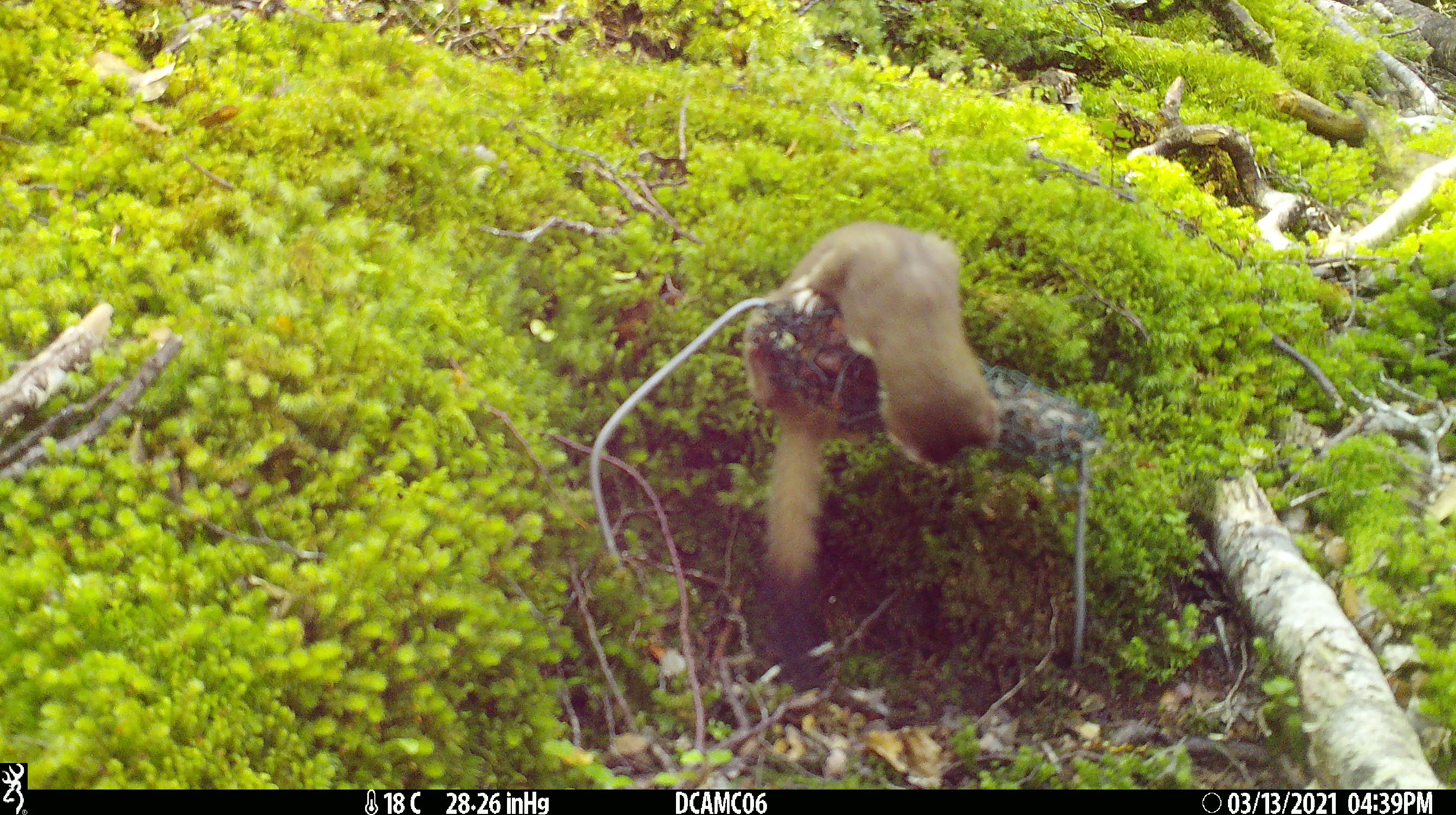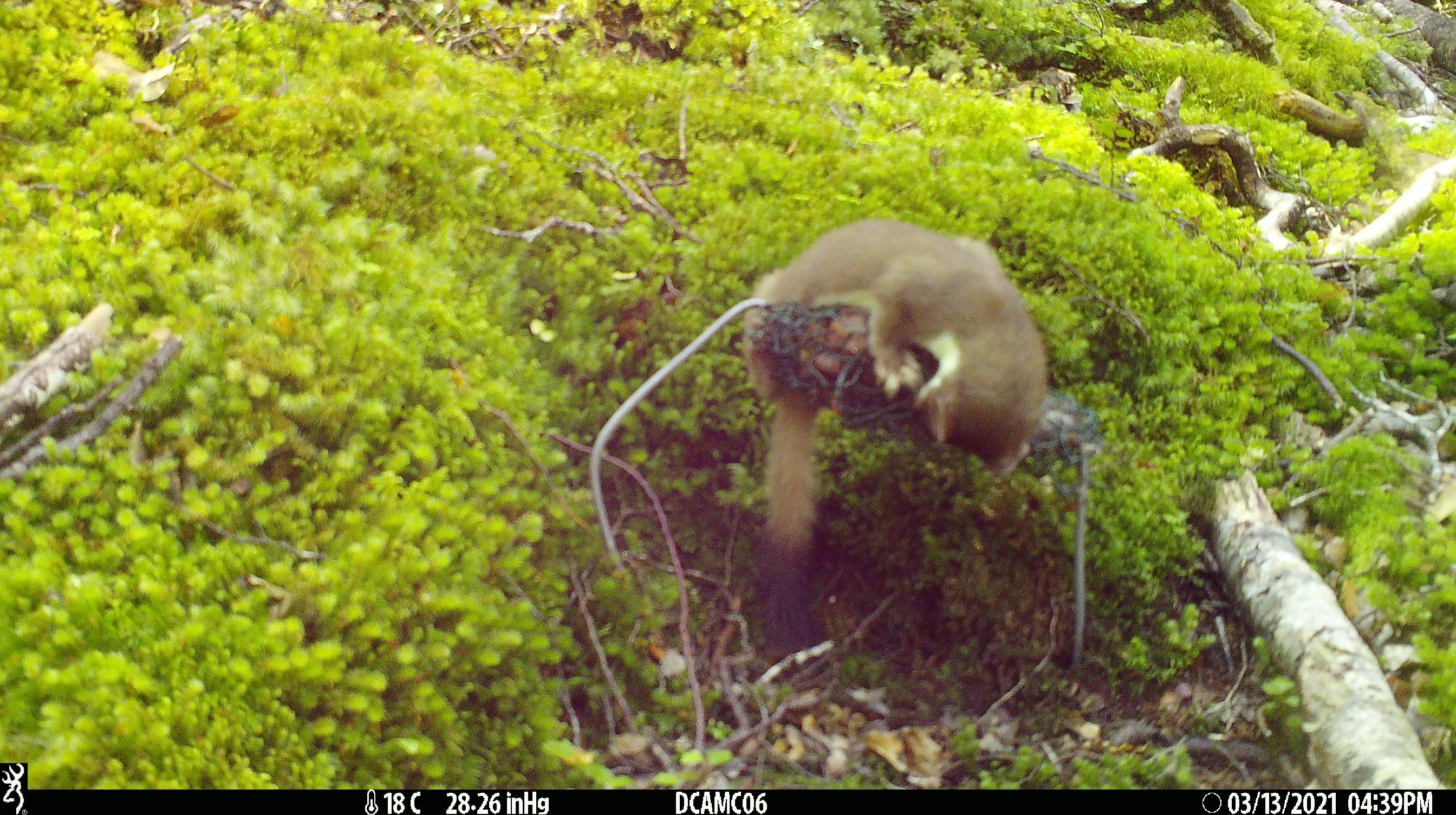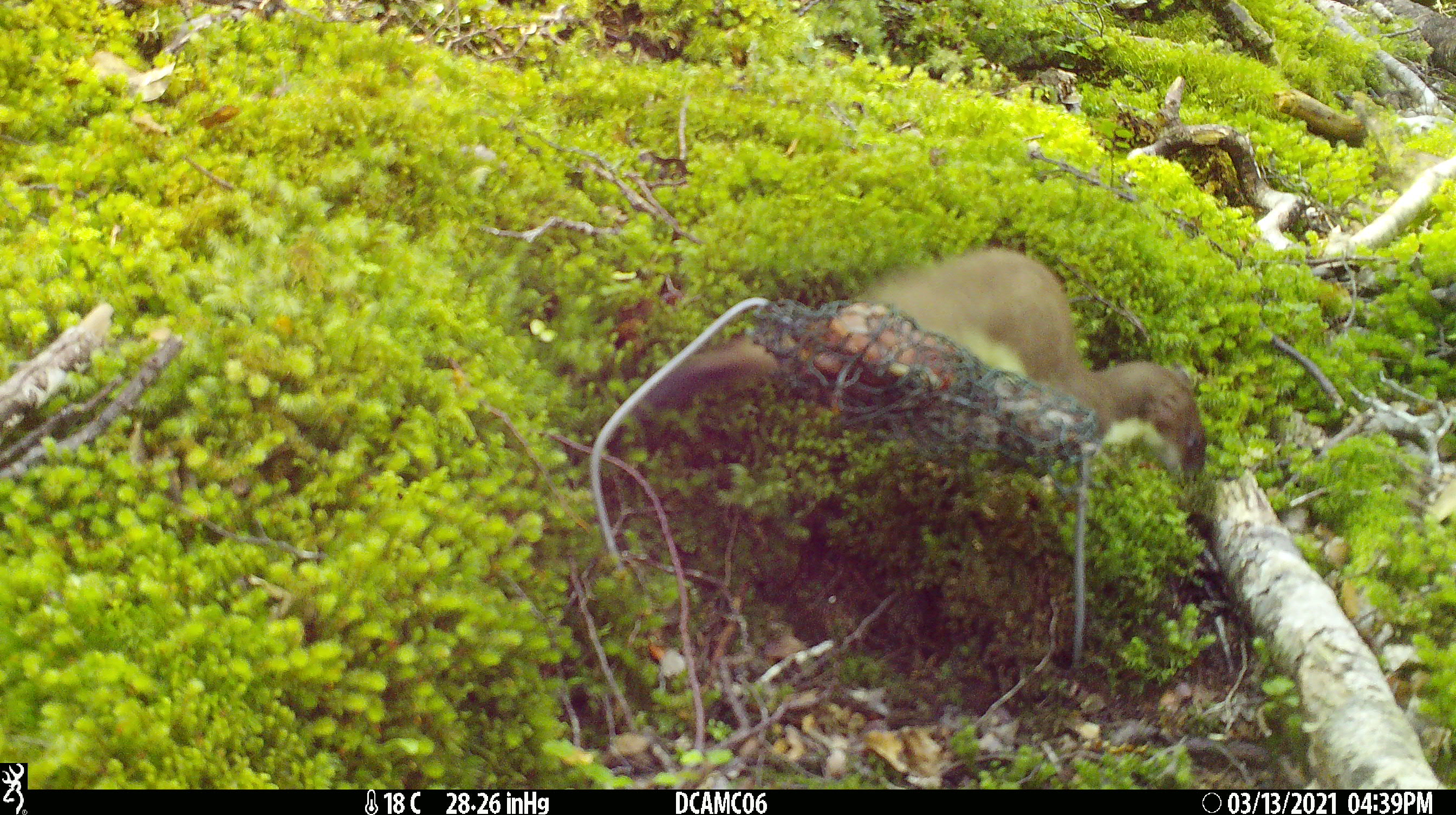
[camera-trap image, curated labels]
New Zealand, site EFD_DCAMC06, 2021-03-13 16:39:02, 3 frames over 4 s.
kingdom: Animalia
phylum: Chordata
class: Mammalia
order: Carnivora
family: Mustelidae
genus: Mustela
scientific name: Mustela erminea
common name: stoat